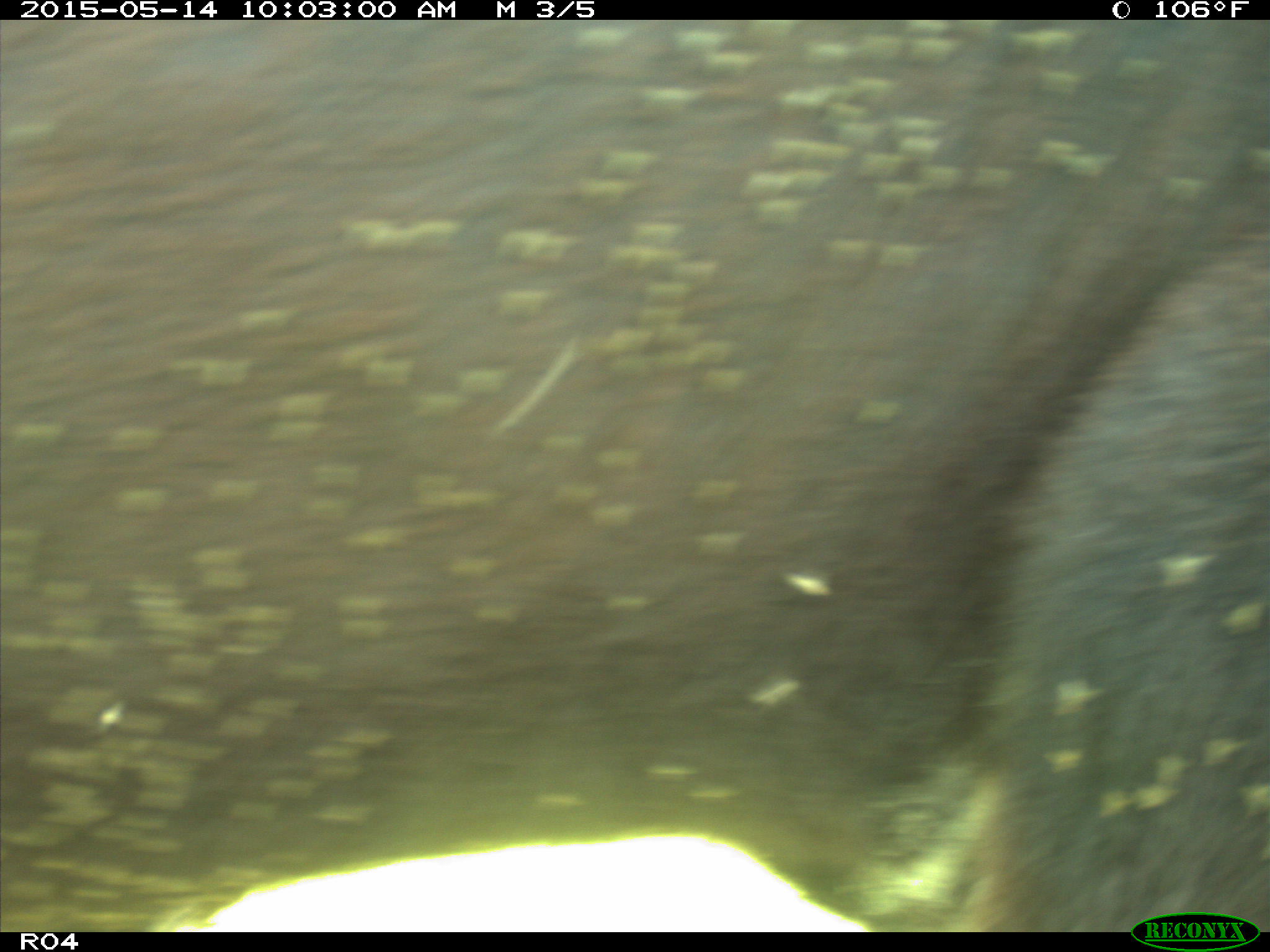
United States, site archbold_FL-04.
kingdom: Animalia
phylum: Chordata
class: Mammalia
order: Artiodactyla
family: Bovidae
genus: Bos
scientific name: Bos taurus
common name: domestic cow